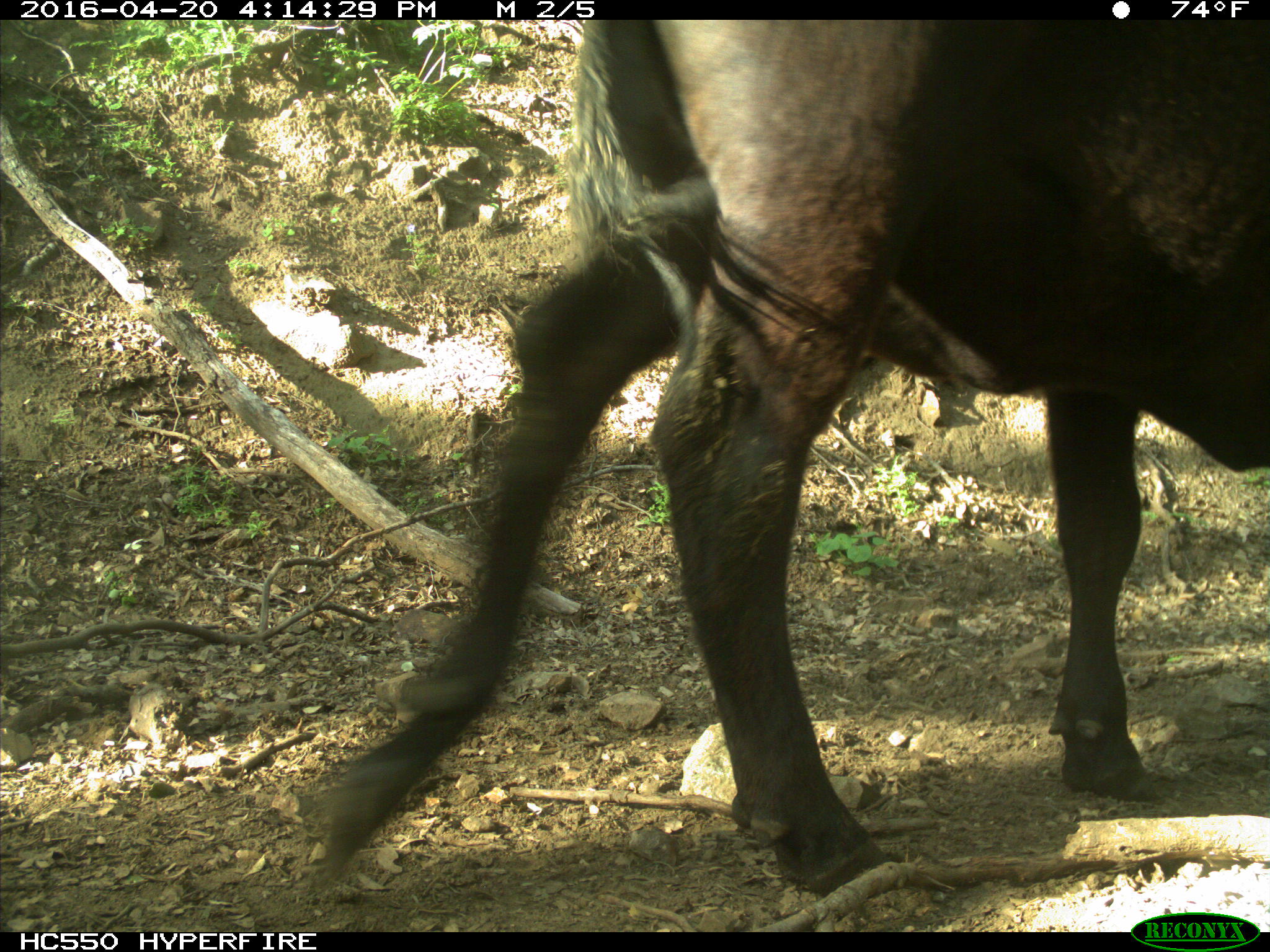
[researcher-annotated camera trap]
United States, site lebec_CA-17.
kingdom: Animalia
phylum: Chordata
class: Mammalia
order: Artiodactyla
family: Bovidae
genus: Bos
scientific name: Bos taurus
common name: domestic cow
Bos taurus (domestic cow).